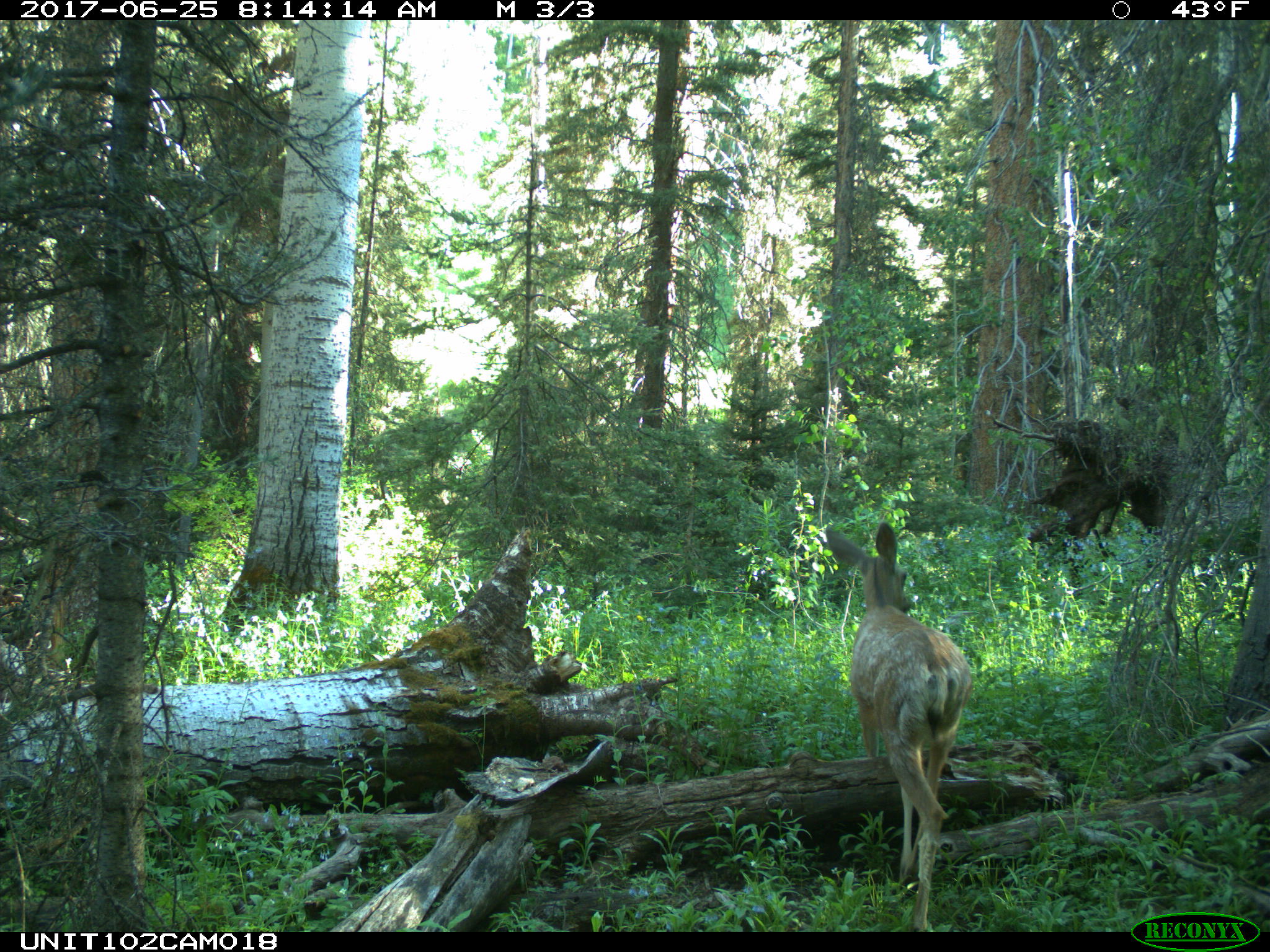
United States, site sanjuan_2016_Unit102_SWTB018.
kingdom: Animalia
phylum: Chordata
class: Mammalia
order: Artiodactyla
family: Cervidae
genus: Odocoileus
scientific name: Odocoileus hemionus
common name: mule deer